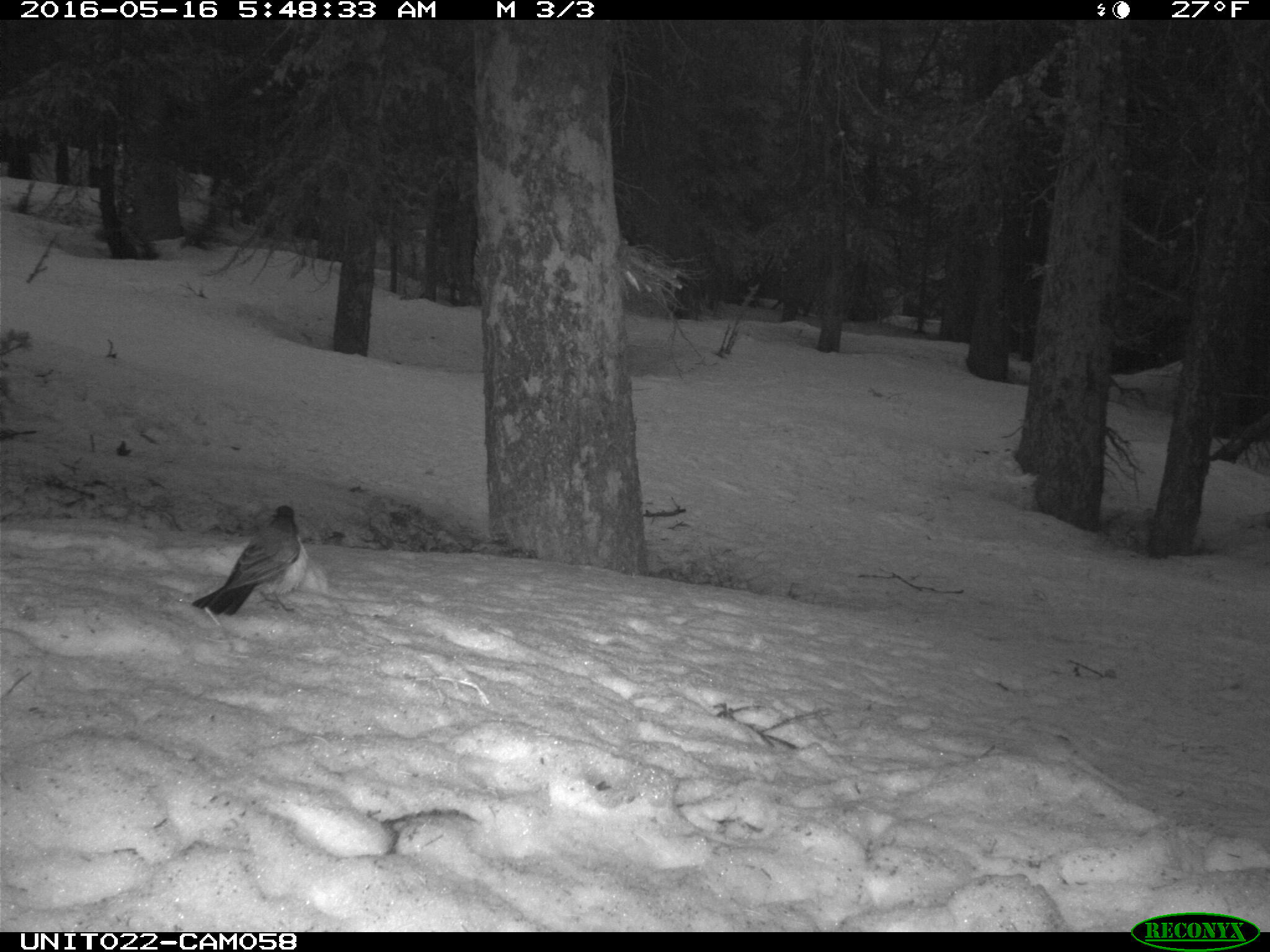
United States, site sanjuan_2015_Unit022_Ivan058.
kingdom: Animalia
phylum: Chordata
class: Aves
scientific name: Aves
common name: birds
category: unidentified bird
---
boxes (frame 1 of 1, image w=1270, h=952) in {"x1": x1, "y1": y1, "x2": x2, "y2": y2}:
animal: {"x1": 193, "y1": 505, "x2": 309, "y2": 615}